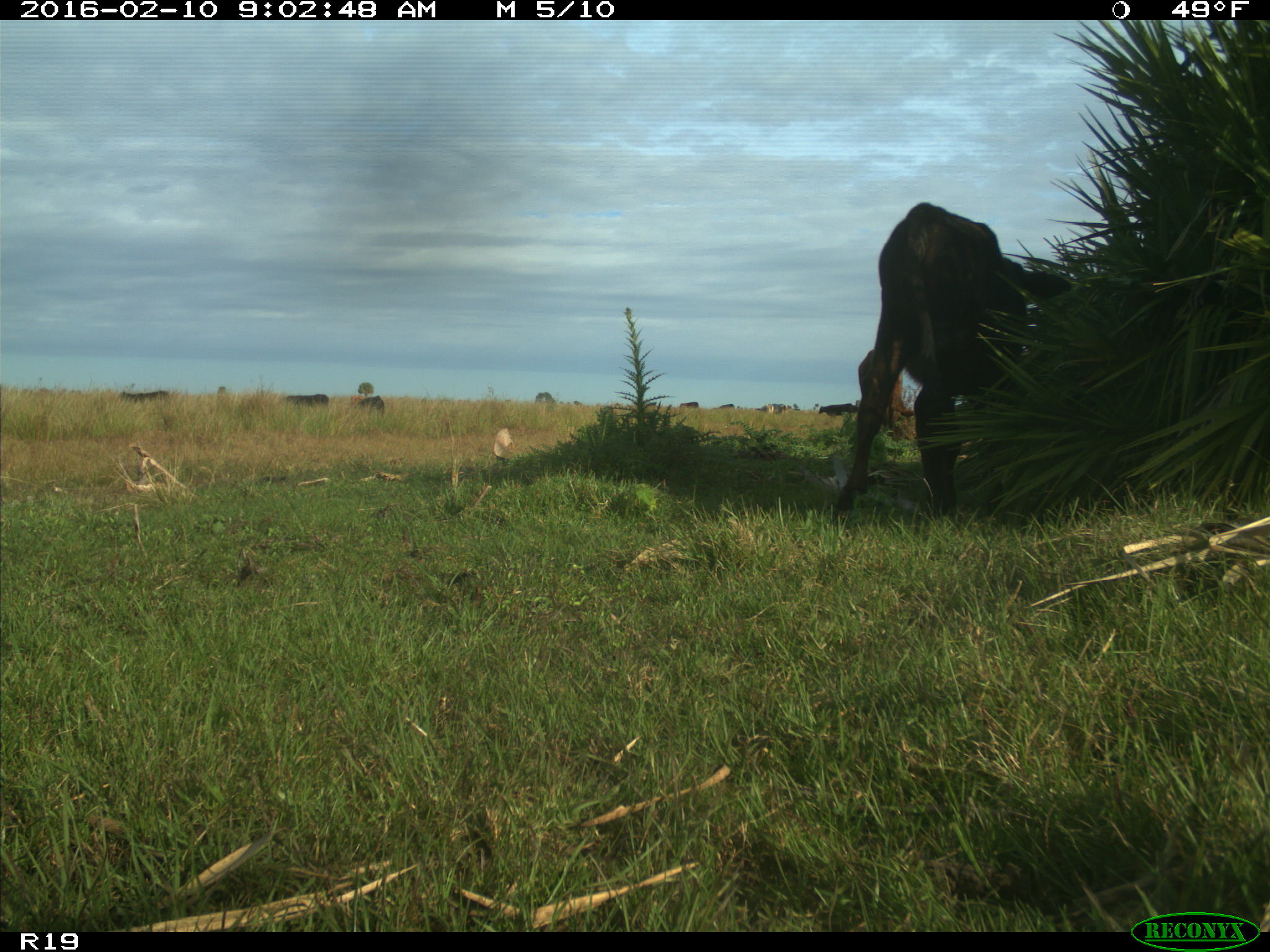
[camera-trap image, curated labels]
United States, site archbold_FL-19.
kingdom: Animalia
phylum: Chordata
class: Mammalia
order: Artiodactyla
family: Bovidae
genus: Bos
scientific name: Bos taurus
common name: domestic cow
Bos taurus (domestic cow).